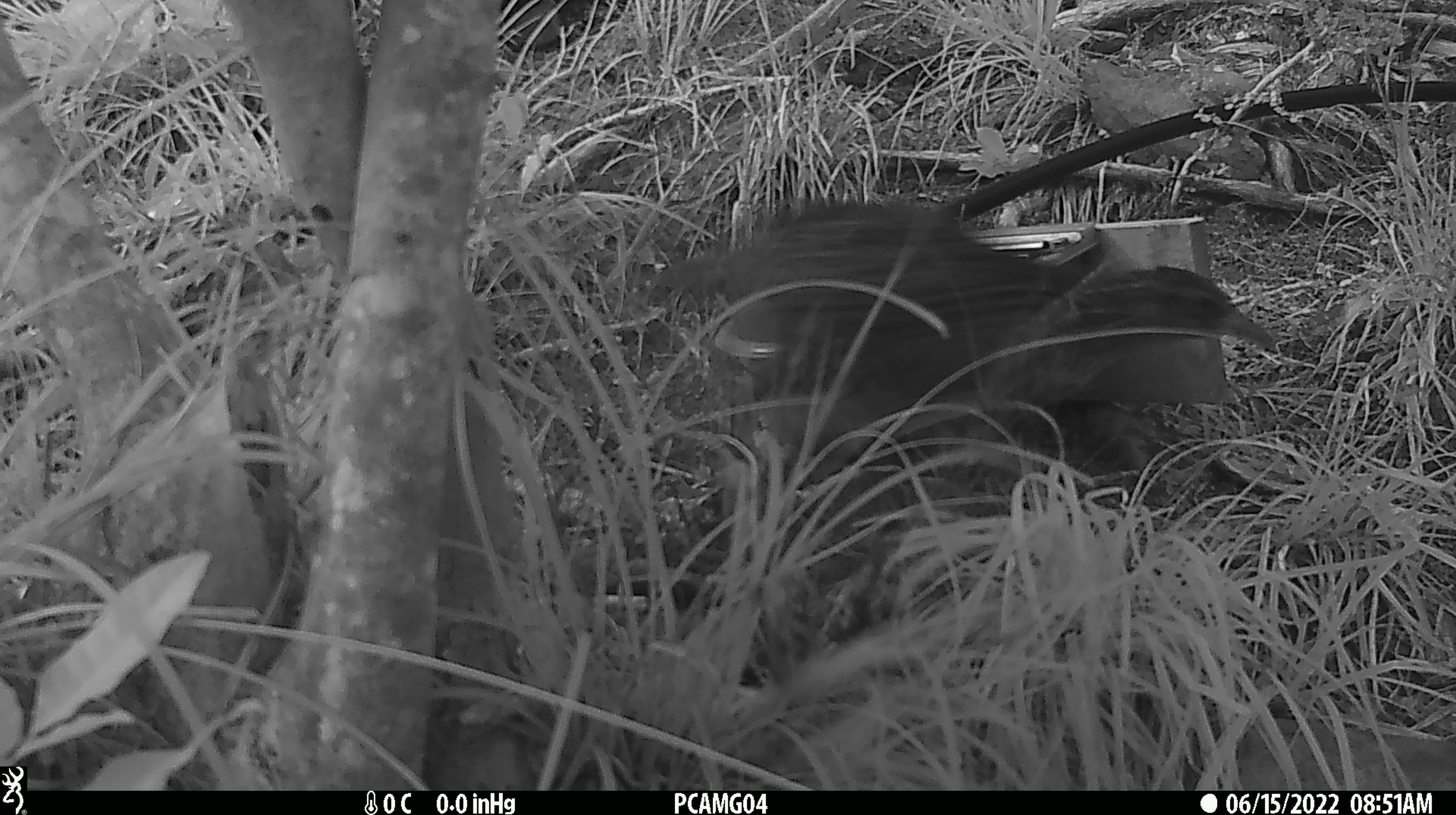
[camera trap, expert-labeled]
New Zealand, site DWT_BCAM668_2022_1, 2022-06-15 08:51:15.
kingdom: Animalia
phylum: Chordata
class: Aves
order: Gruiformes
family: Rallidae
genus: Gallirallus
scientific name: Gallirallus australis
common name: weka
Weka (Gallirallus australis).